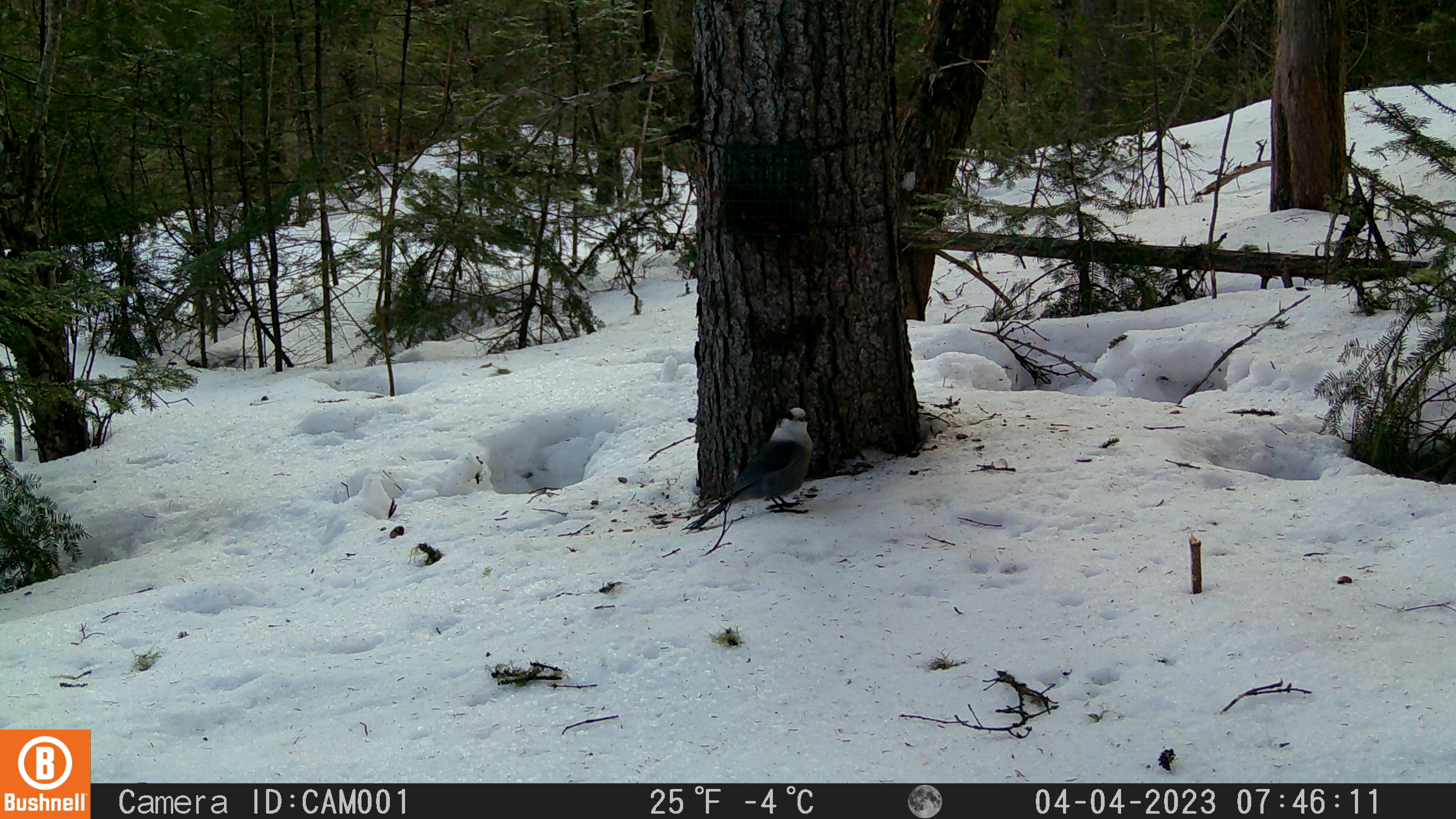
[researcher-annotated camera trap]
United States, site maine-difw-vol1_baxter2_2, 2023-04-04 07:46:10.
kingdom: Animalia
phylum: Chordata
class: Aves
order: Passeriformes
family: Corvidae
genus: Perisoreus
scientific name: Perisoreus canadensis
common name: canada jay